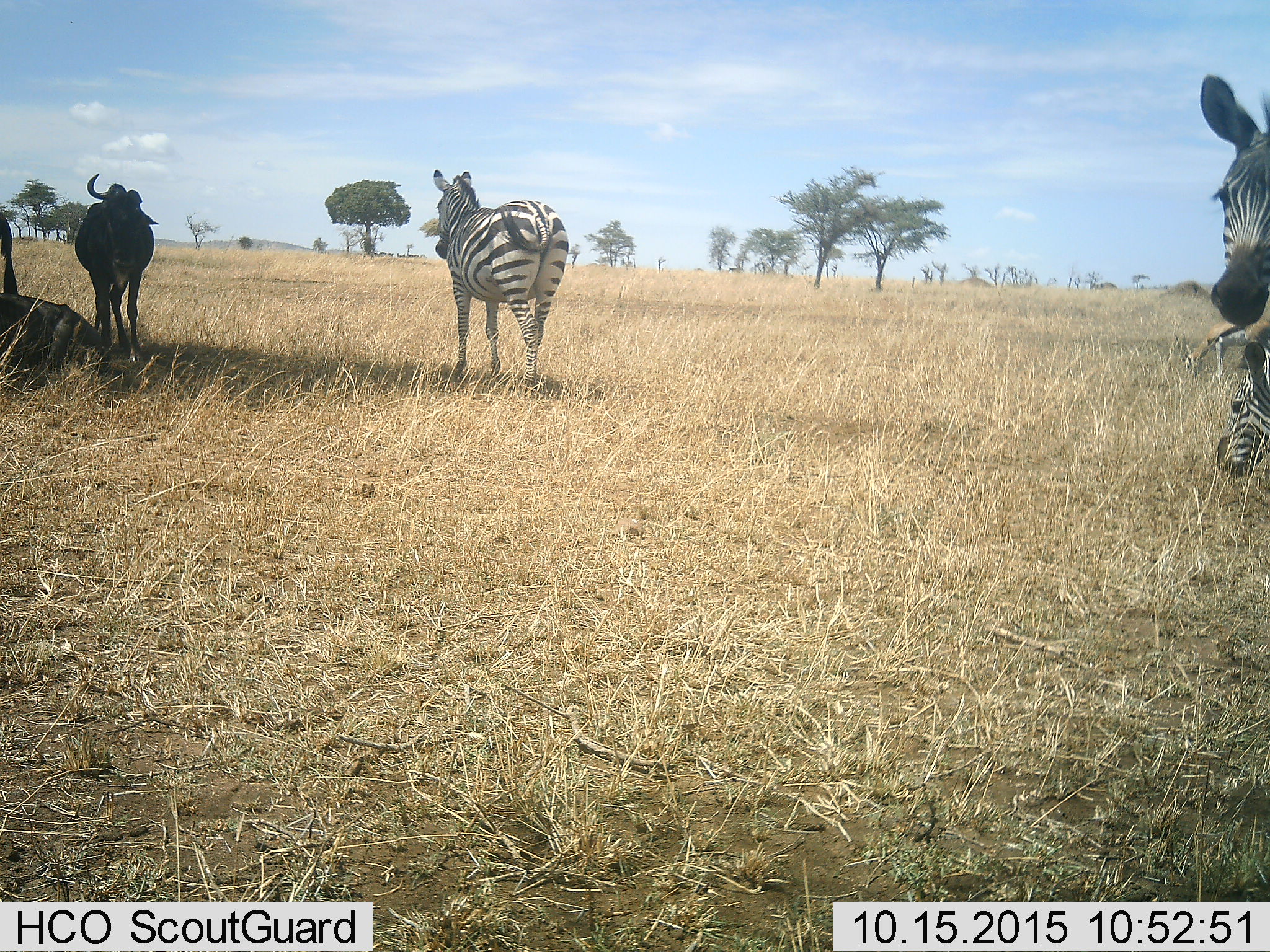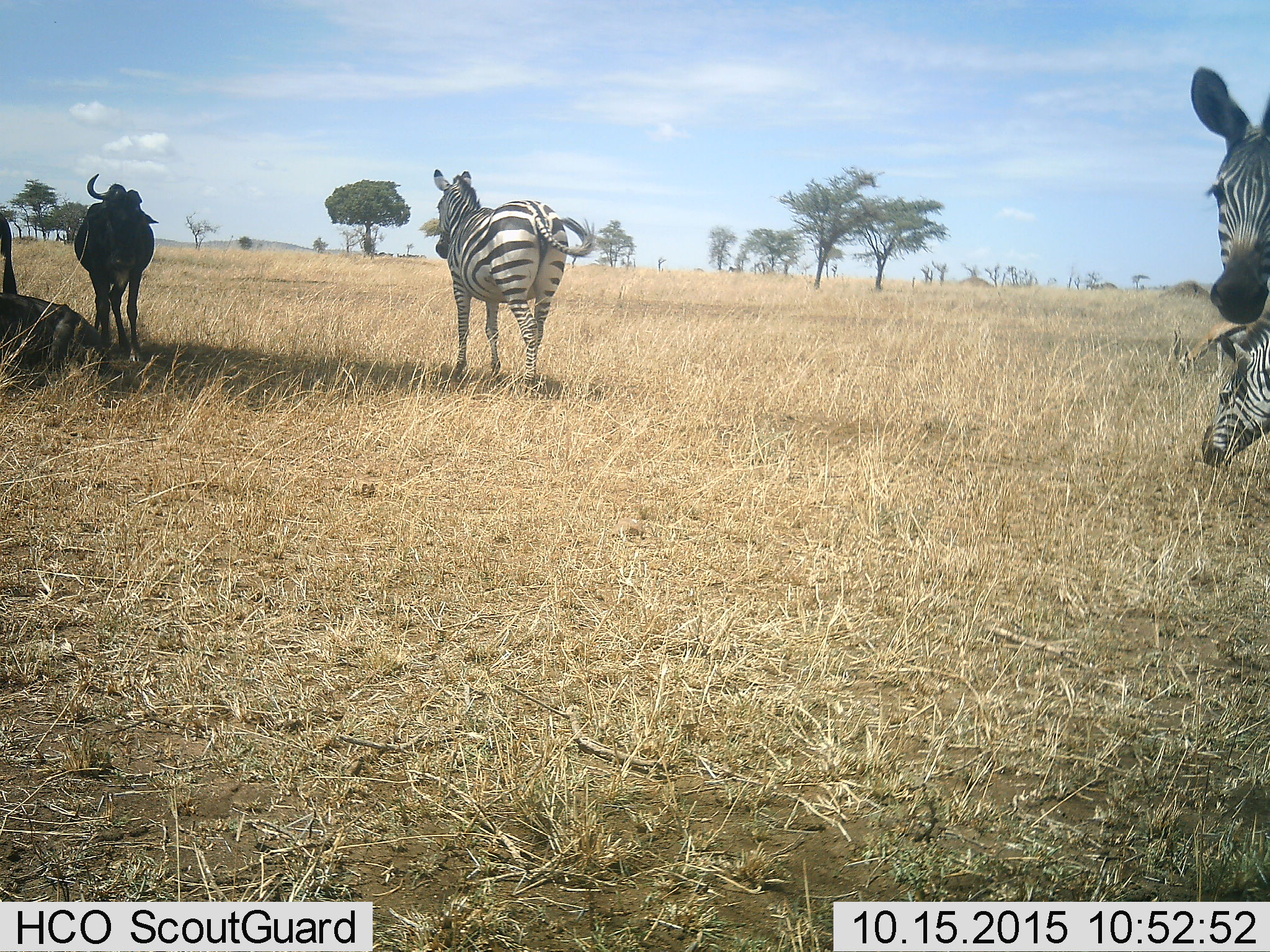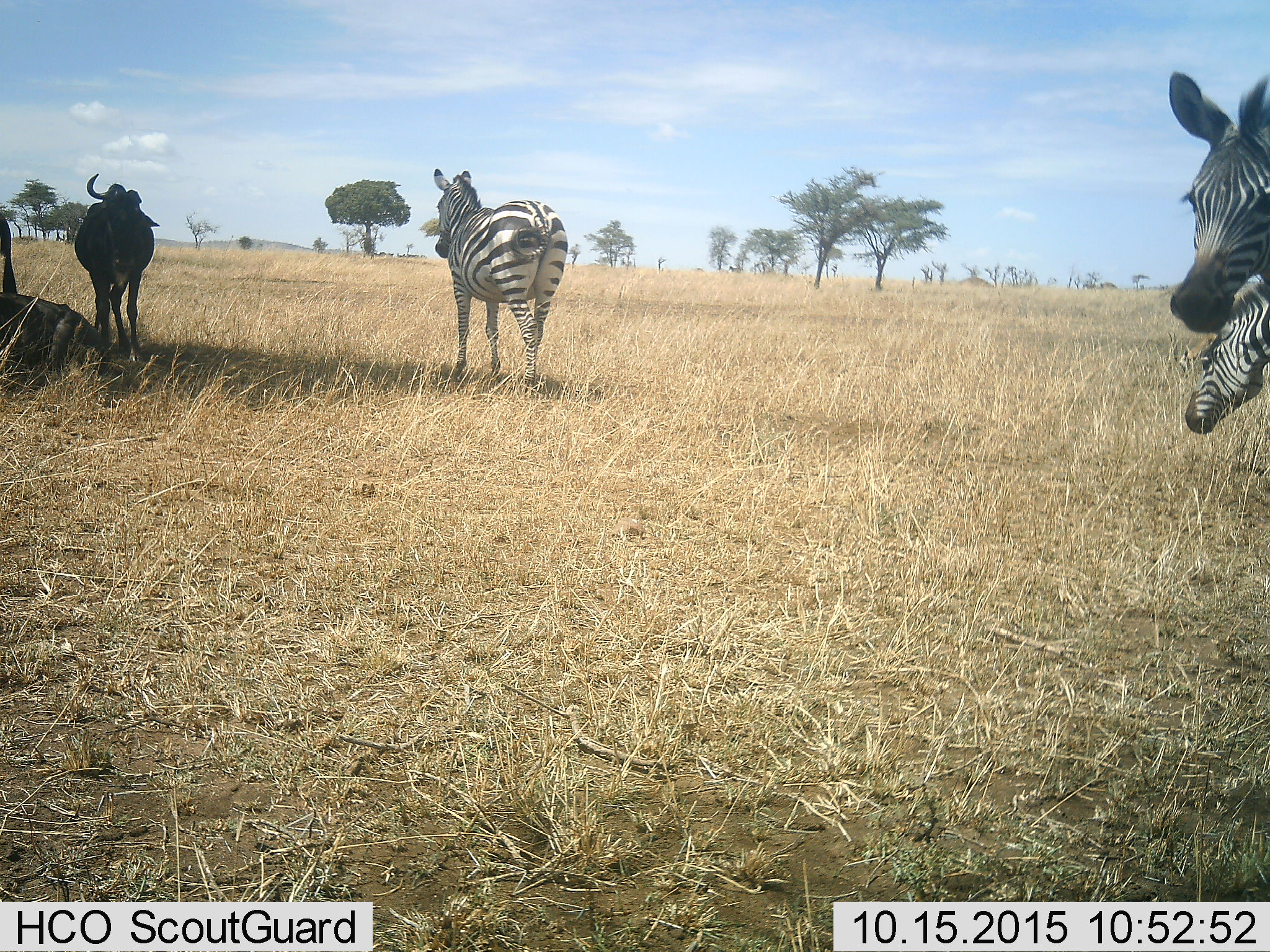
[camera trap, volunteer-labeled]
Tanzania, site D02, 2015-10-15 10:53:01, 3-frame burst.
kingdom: Animalia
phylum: Chordata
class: Mammalia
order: Artiodactyla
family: Bovidae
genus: Connochaetes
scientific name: Connochaetes taurinus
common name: blue wildebeest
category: wildebeest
Wildebeest (blue wildebeest) (Connochaetes taurinus), count 3. Behavior (volunteer vote fractions): standing 85%, resting 92%, moving 0%, interacting 0%. Young present (vote fraction): 0%. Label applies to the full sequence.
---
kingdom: Animalia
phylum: Chordata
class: Mammalia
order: Perissodactyla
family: Equidae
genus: Equus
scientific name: Equus quagga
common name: plains zebra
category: zebra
Zebra (plains zebra) (Equus quagga), count 3. Behavior (volunteer vote fractions): standing 82%, resting 0%, moving 24%, interacting 18%. Young present (vote fraction): 18%. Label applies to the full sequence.